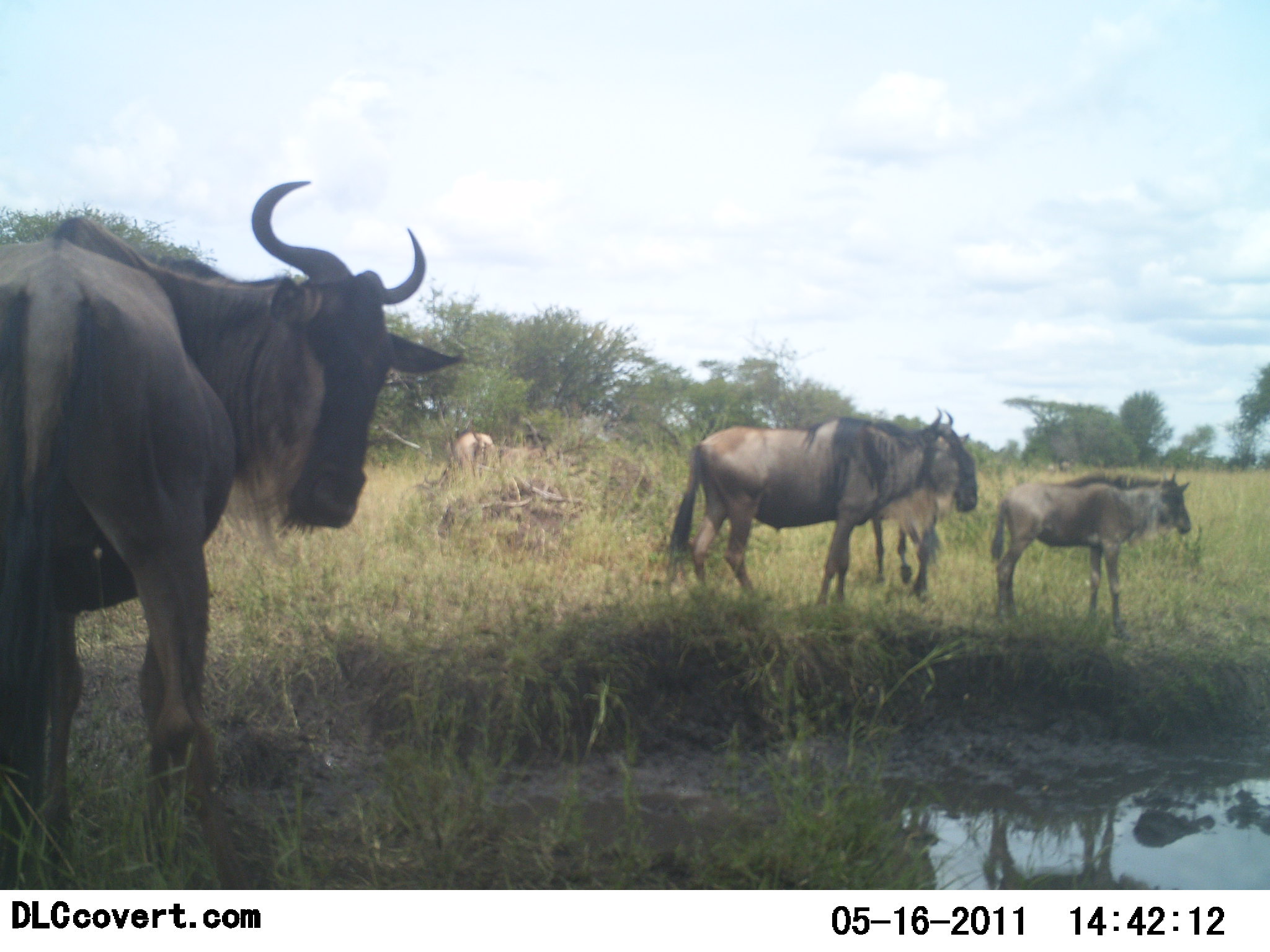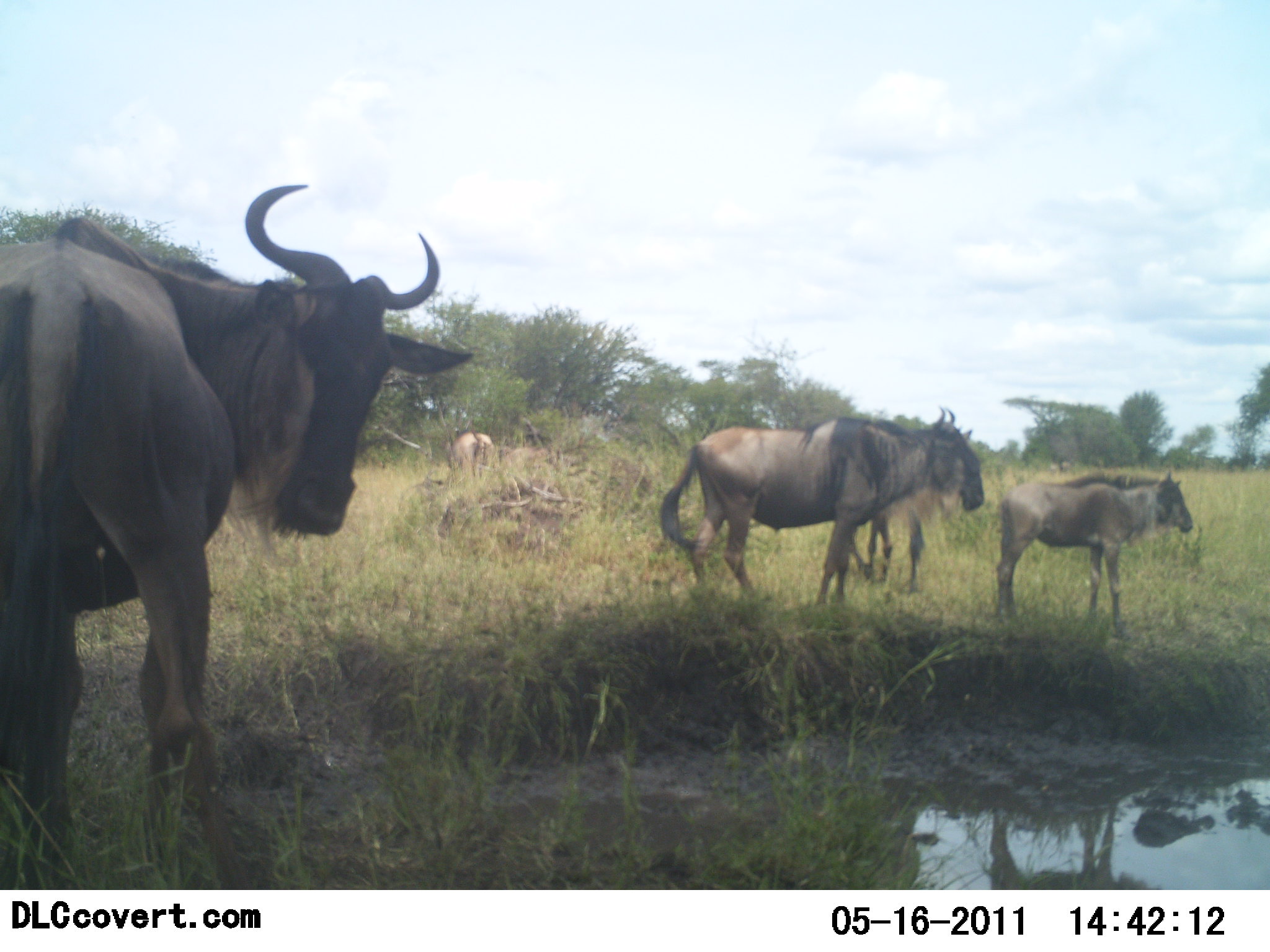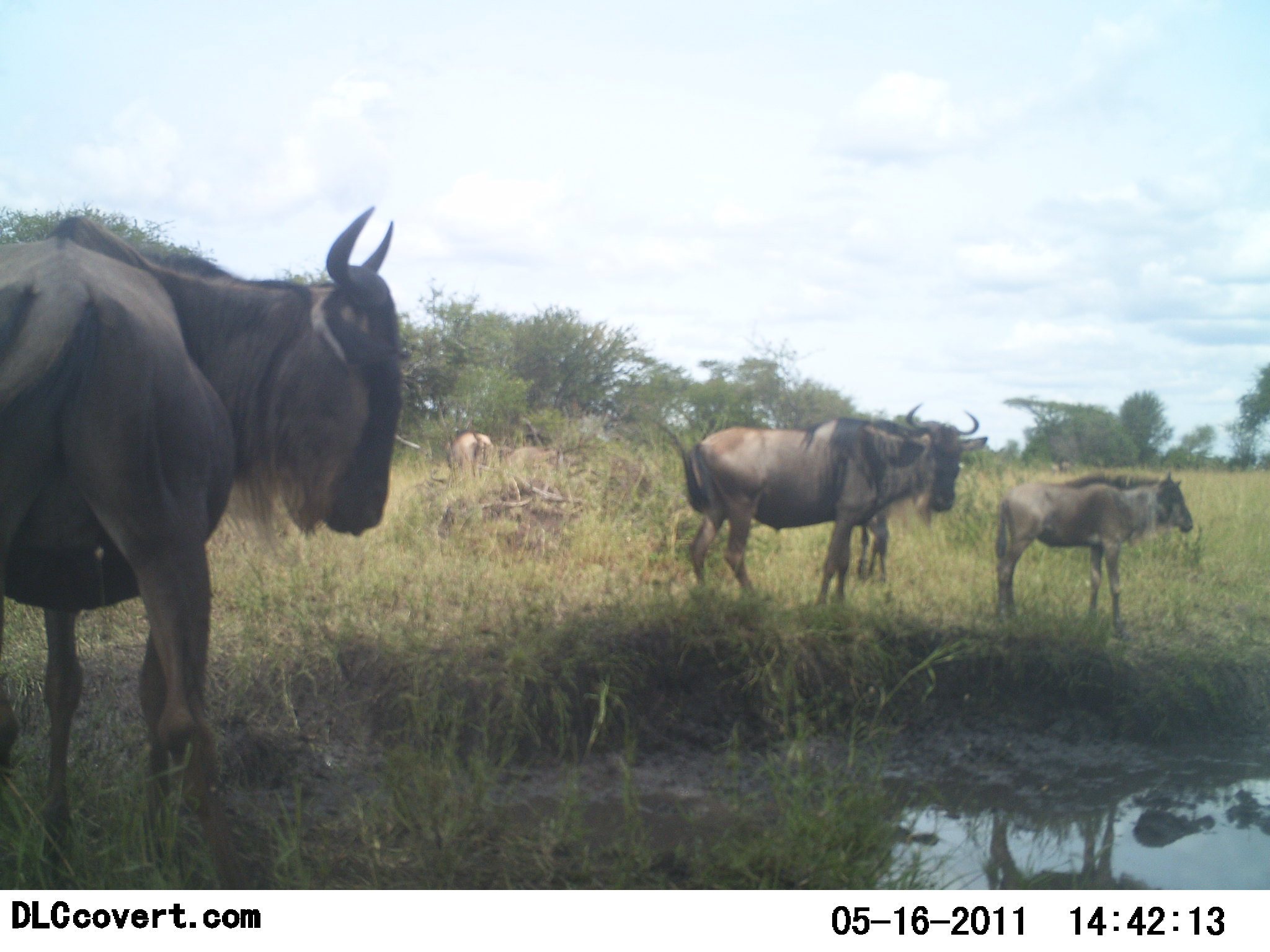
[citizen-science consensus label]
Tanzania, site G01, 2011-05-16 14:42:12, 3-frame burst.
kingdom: Animalia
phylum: Chordata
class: Mammalia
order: Artiodactyla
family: Bovidae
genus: Connochaetes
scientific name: Connochaetes taurinus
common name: blue wildebeest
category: wildebeest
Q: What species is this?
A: Wildebeest (blue wildebeest) (Connochaetes taurinus).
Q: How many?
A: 5.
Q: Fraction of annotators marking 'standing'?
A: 90%.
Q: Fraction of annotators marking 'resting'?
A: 10%.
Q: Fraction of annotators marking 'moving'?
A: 60%.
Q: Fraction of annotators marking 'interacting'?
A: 0%.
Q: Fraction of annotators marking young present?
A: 20%.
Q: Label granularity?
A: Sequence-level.